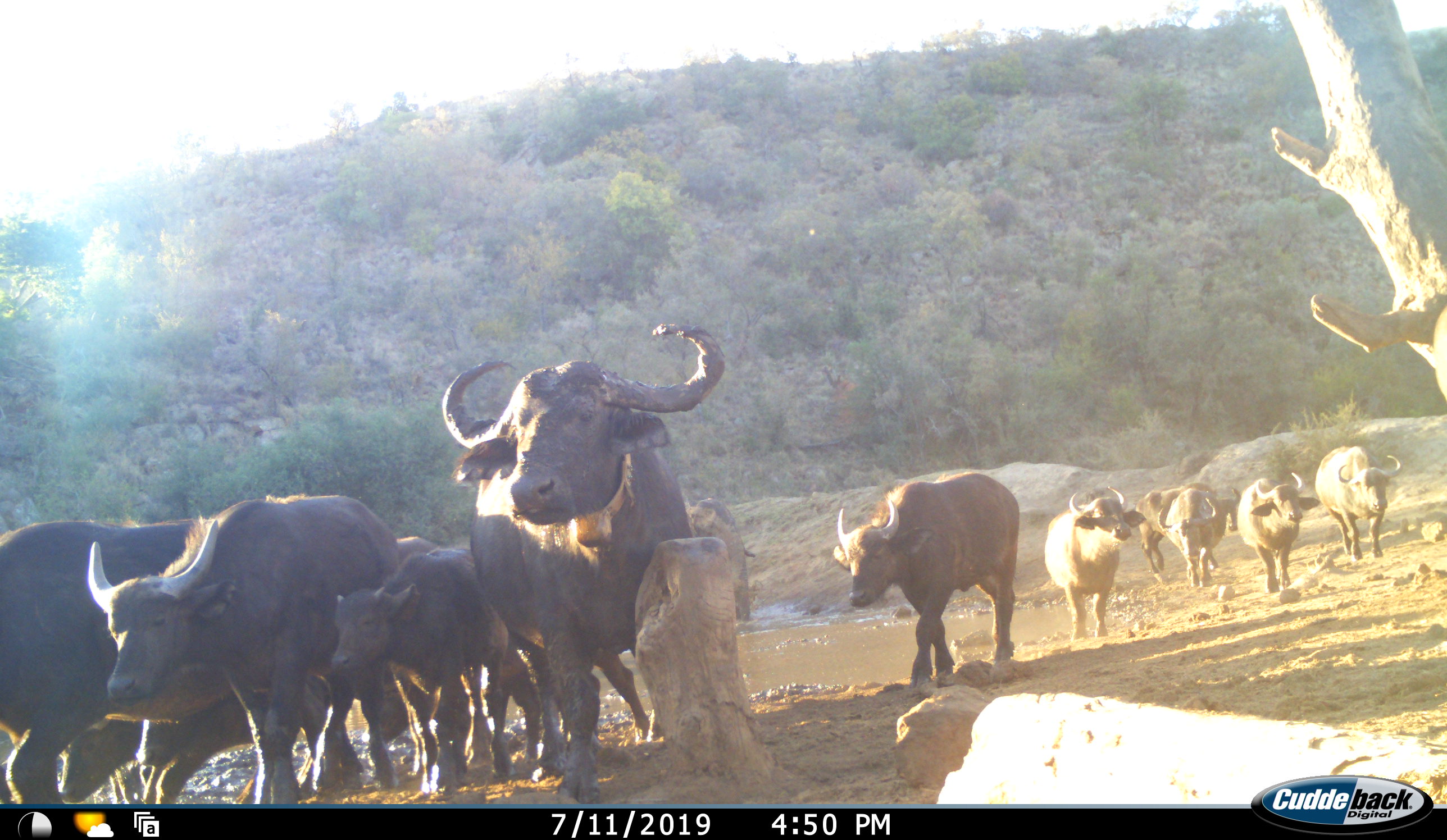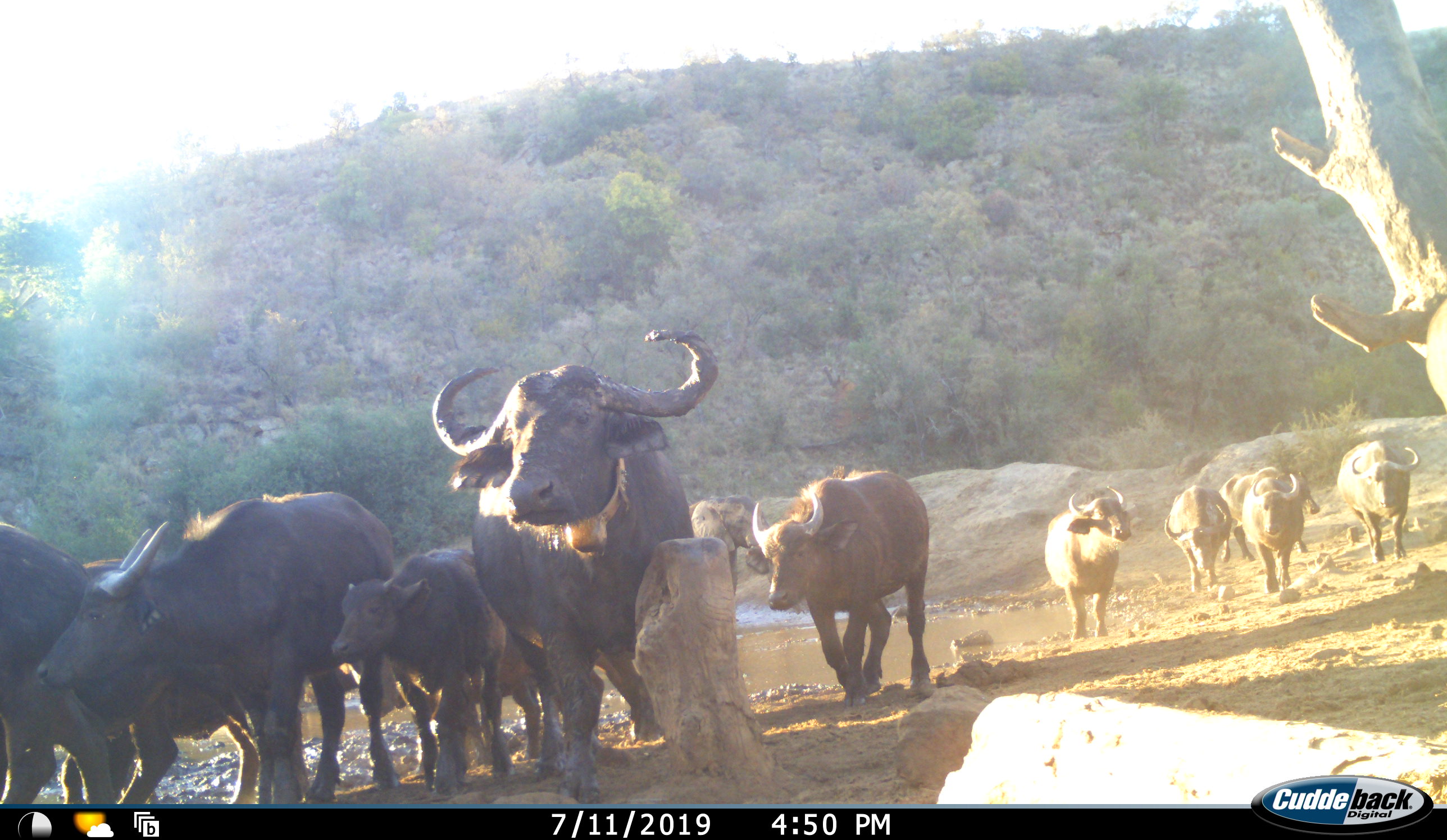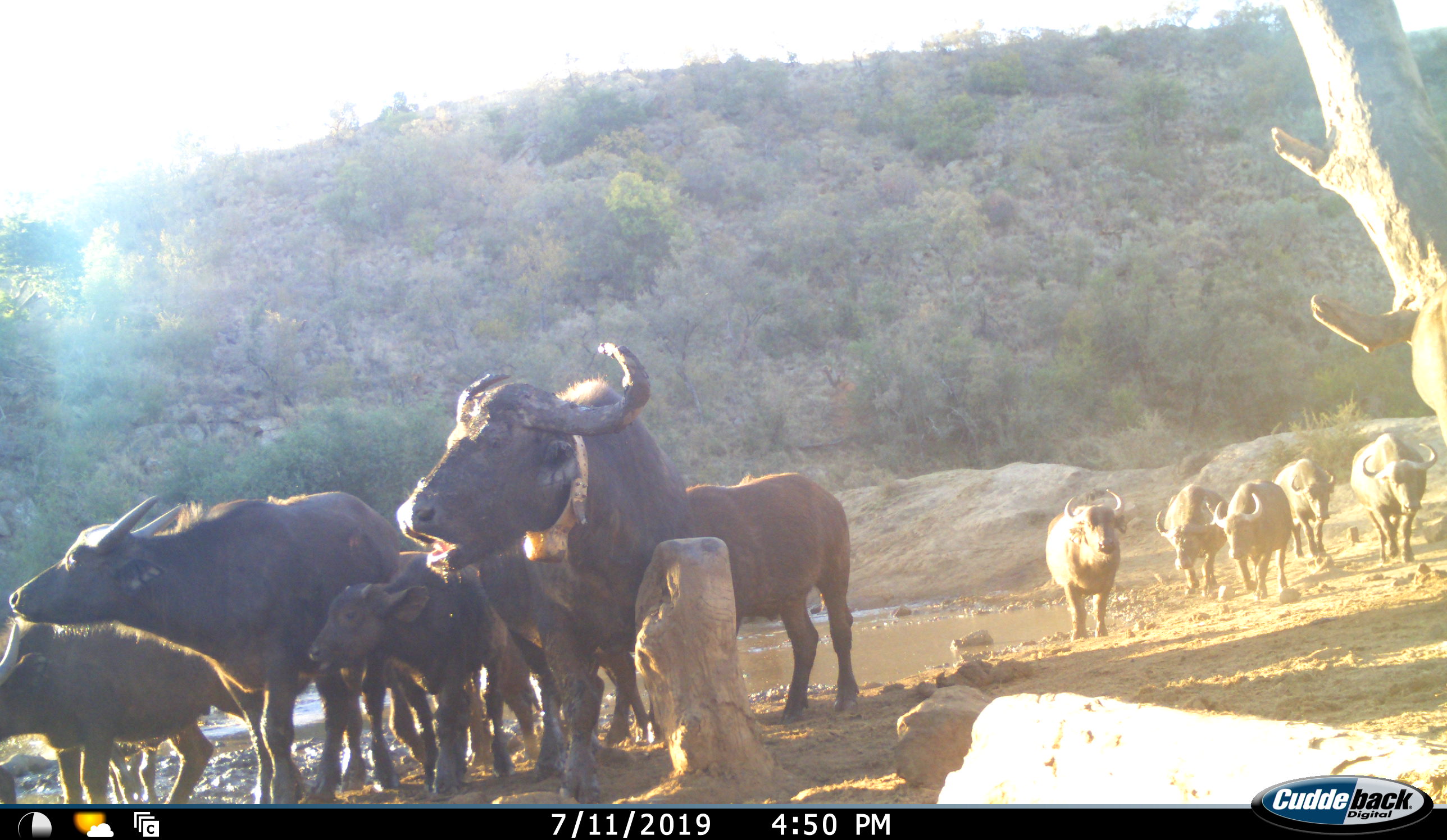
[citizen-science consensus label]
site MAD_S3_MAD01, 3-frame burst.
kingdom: Animalia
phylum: Chordata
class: Mammalia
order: Artiodactyla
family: Bovidae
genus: Syncerus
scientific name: Syncerus caffer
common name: african buffalo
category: buffalo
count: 11-50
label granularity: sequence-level